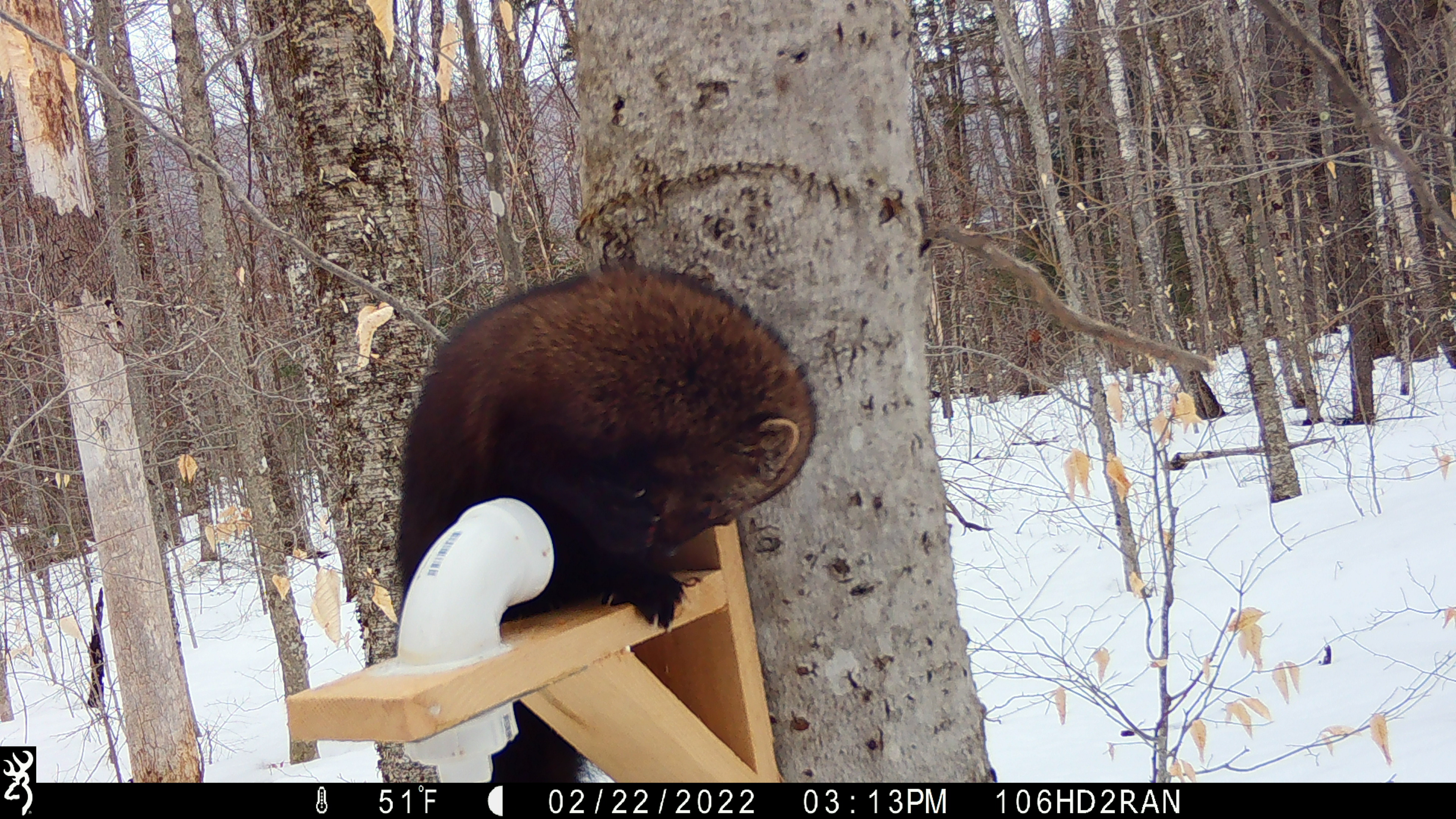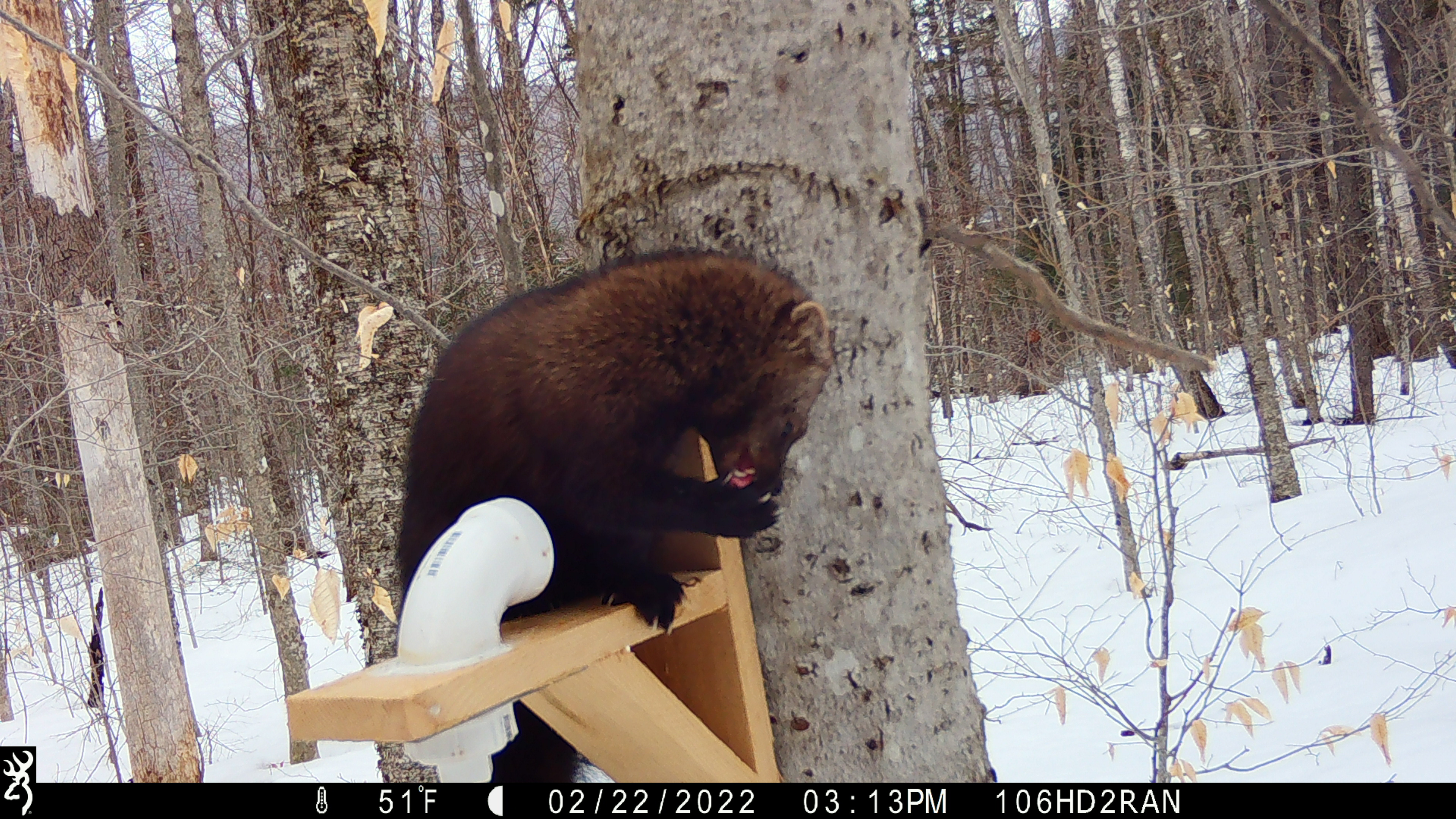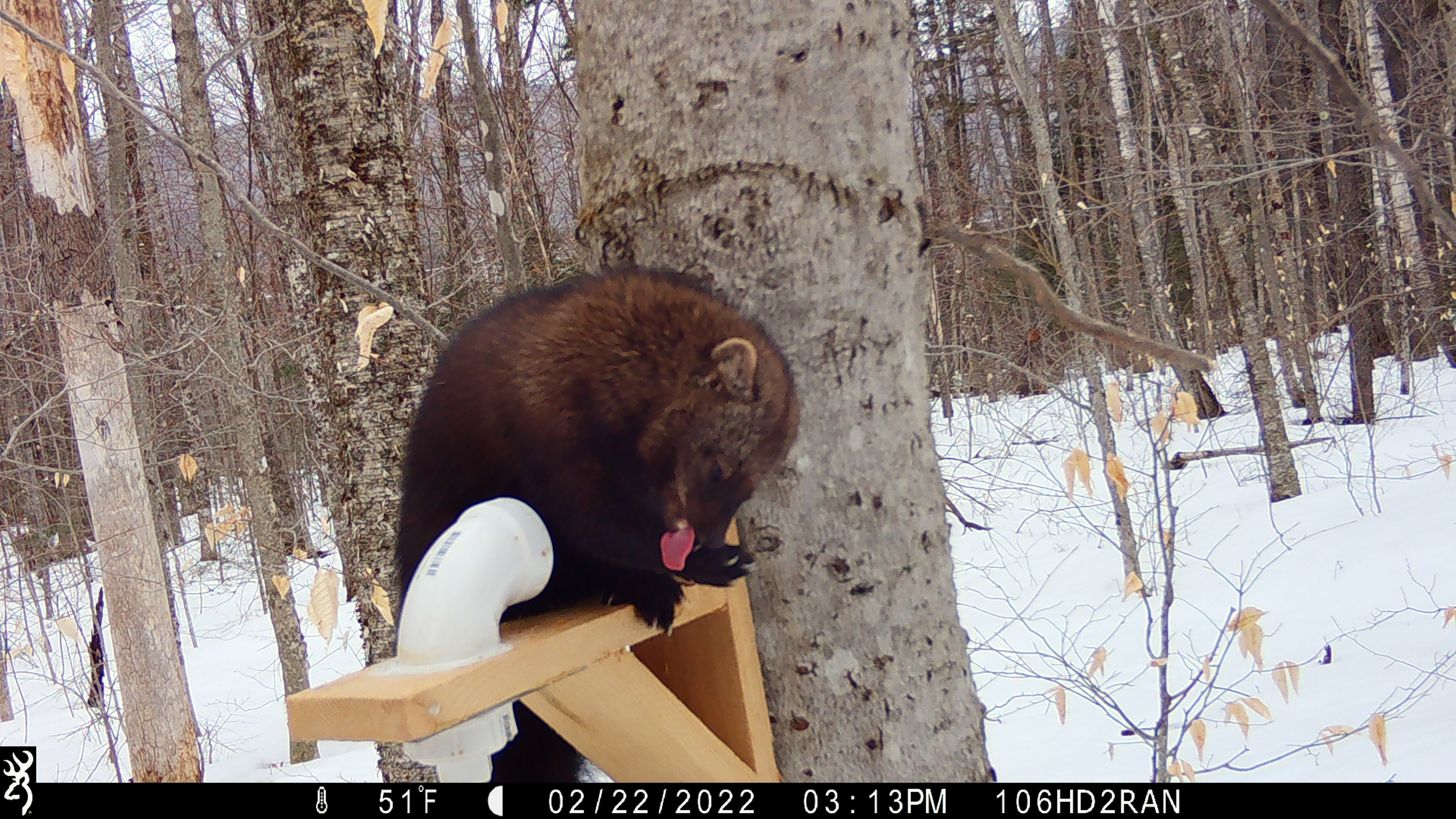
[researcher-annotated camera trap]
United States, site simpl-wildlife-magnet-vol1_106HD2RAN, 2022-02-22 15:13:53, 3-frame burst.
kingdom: Animalia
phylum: Chordata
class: Mammalia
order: Carnivora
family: Mustelidae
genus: Pekania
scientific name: Pekania pennanti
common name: fisher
Fisher (Pekania pennanti).